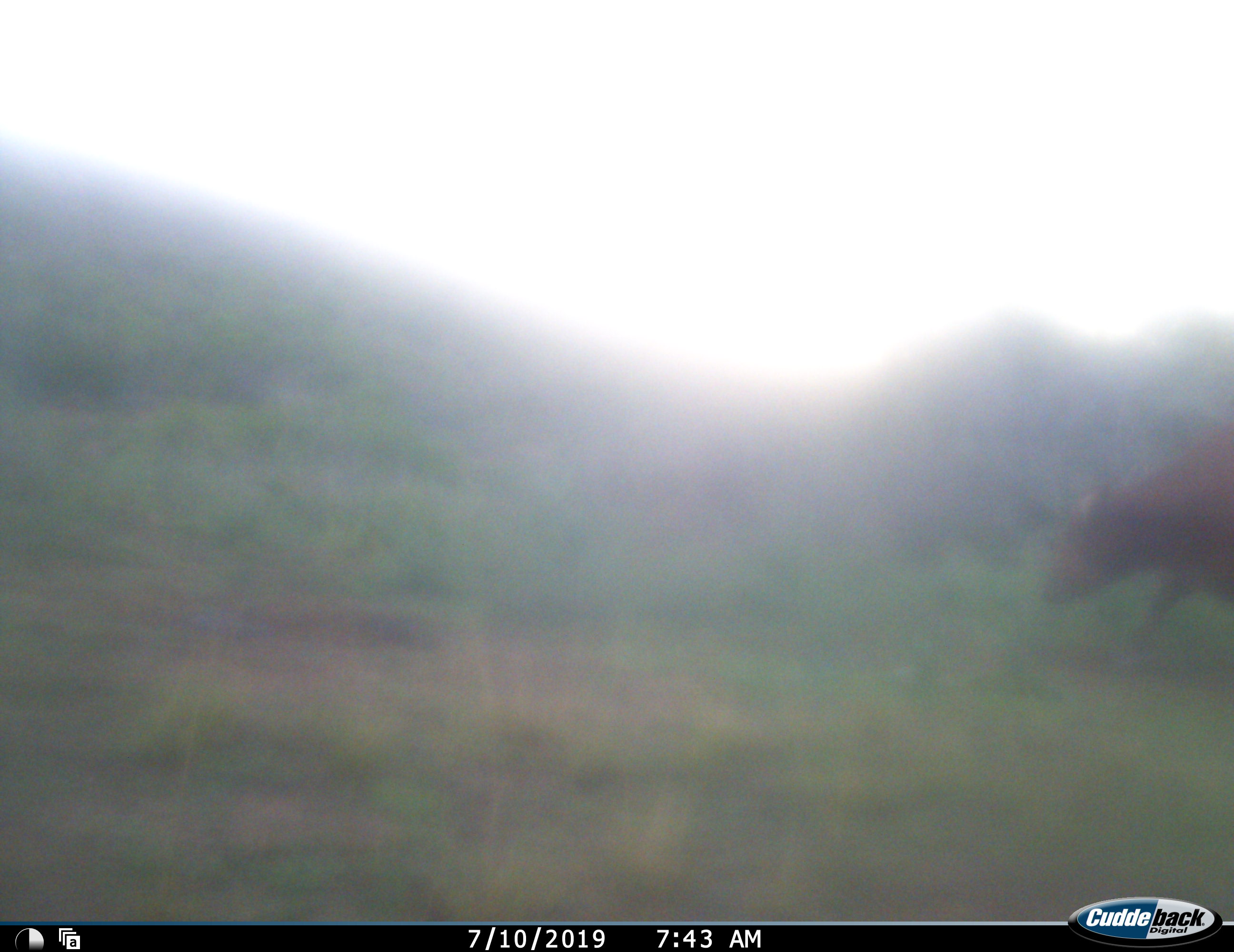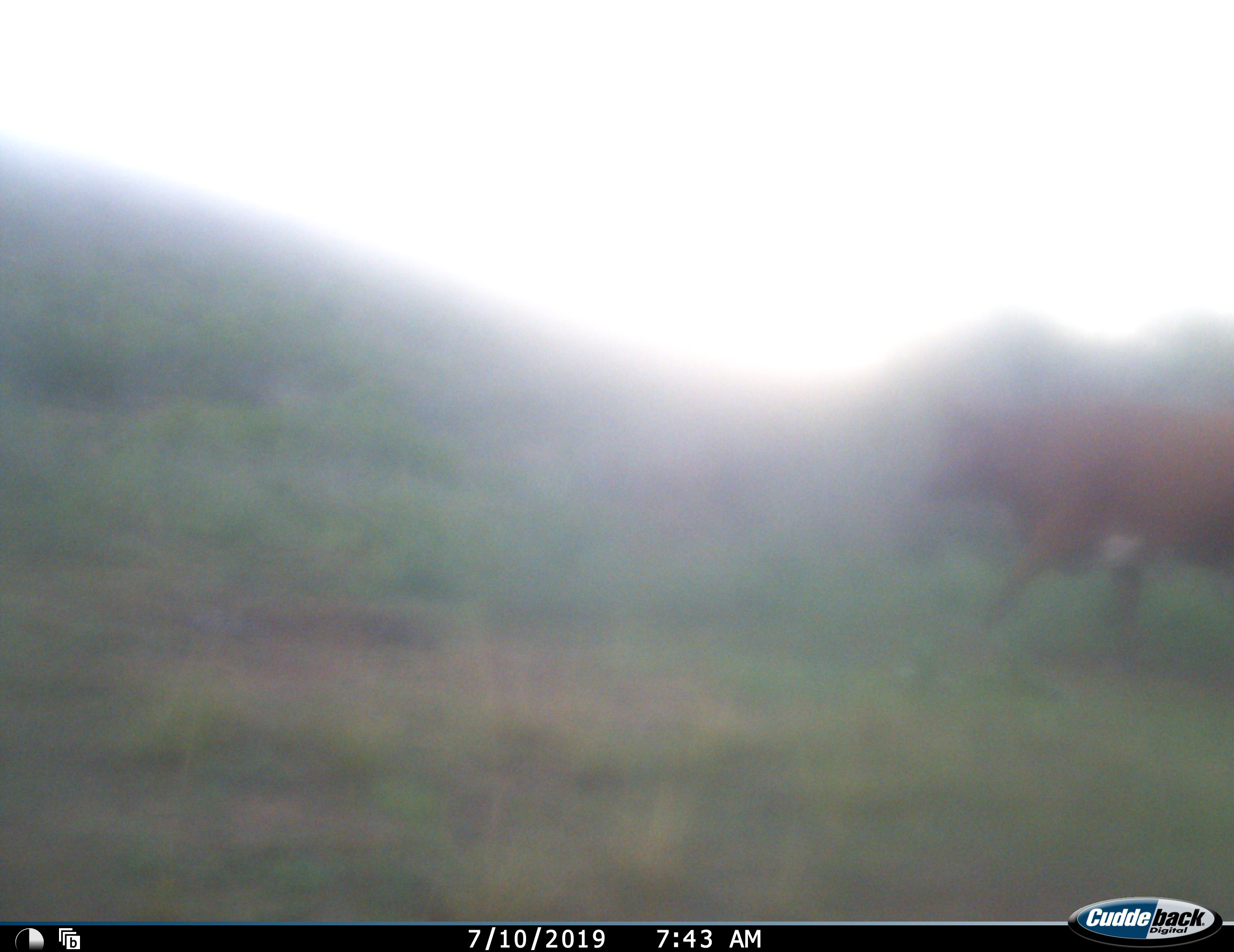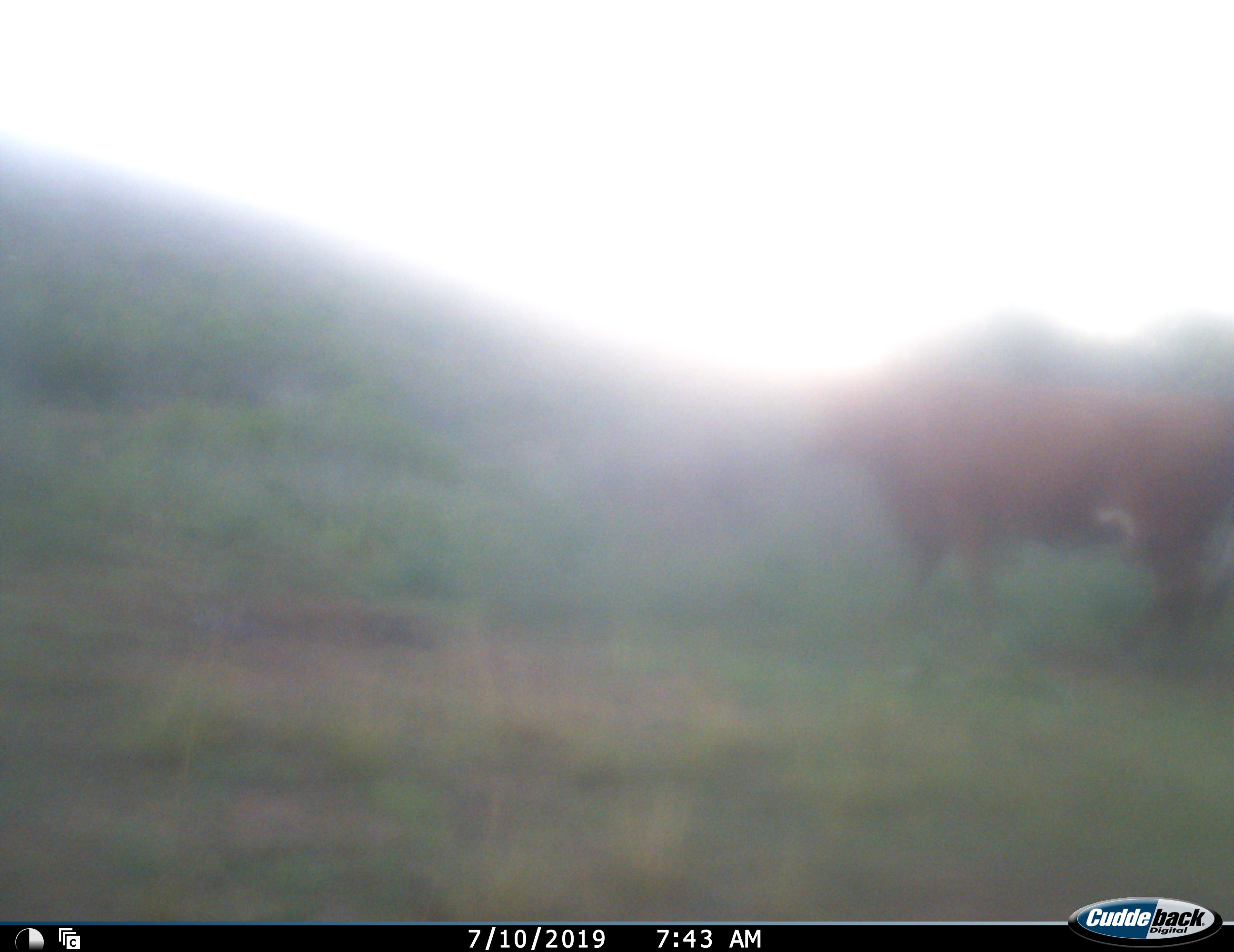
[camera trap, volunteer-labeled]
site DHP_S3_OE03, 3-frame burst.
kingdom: Animalia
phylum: Chordata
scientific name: Vertebrata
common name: domestic animal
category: domesticanimal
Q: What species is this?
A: Domesticanimal (domestic animal) (Vertebrata).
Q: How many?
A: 1.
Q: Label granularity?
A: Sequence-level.